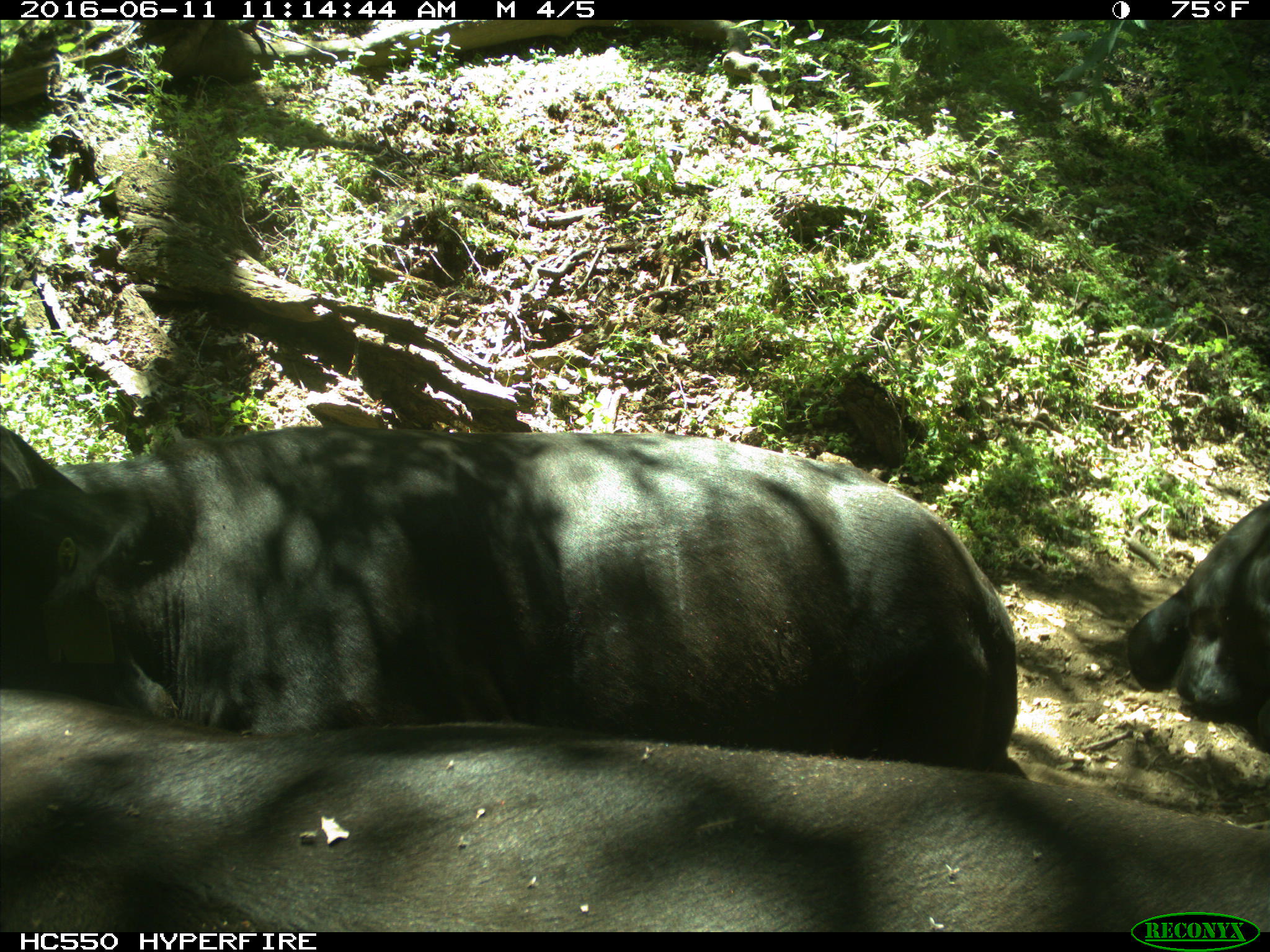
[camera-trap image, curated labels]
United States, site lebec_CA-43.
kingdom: Animalia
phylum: Chordata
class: Mammalia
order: Artiodactyla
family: Bovidae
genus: Bos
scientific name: Bos taurus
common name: domestic cow